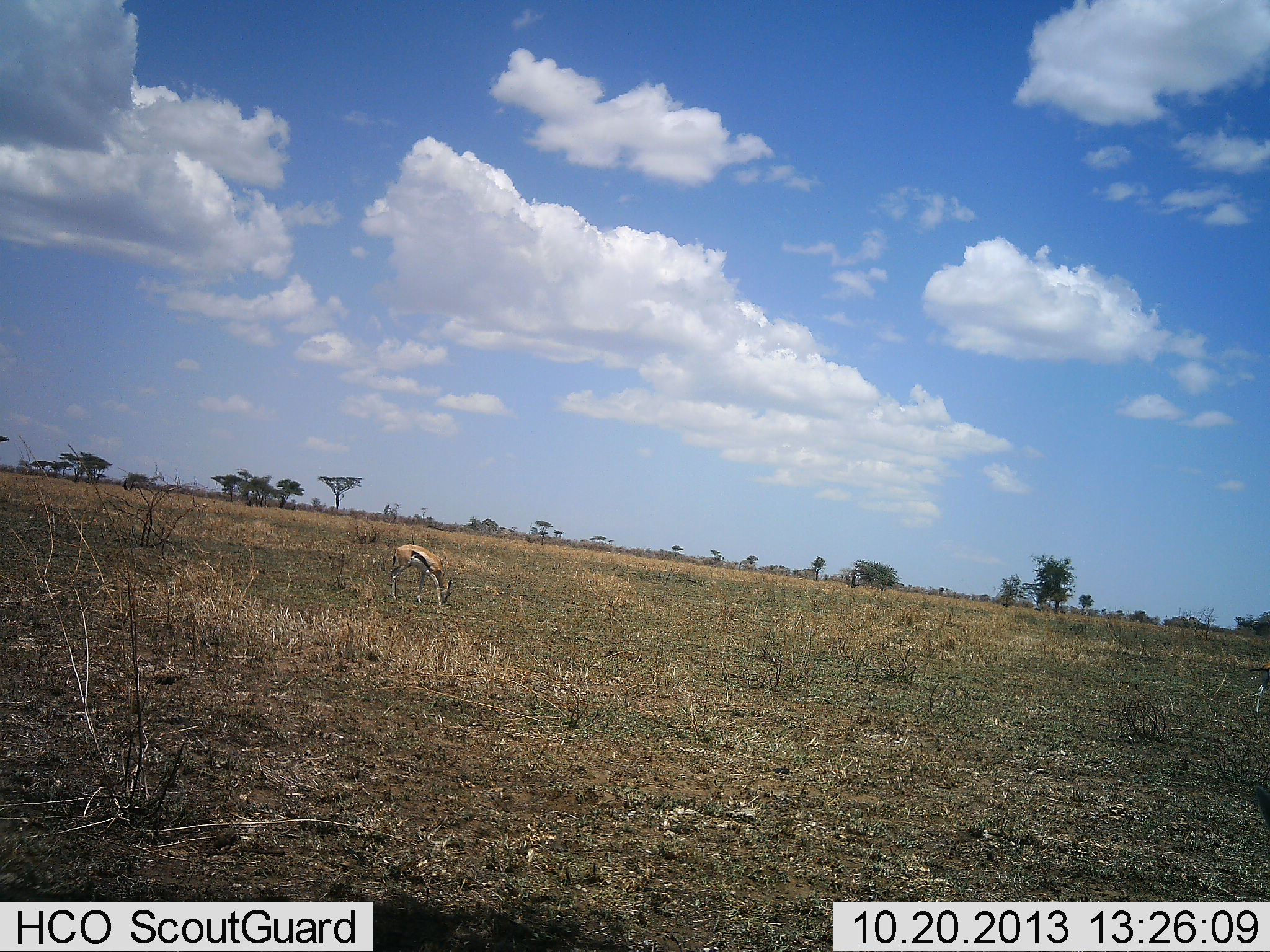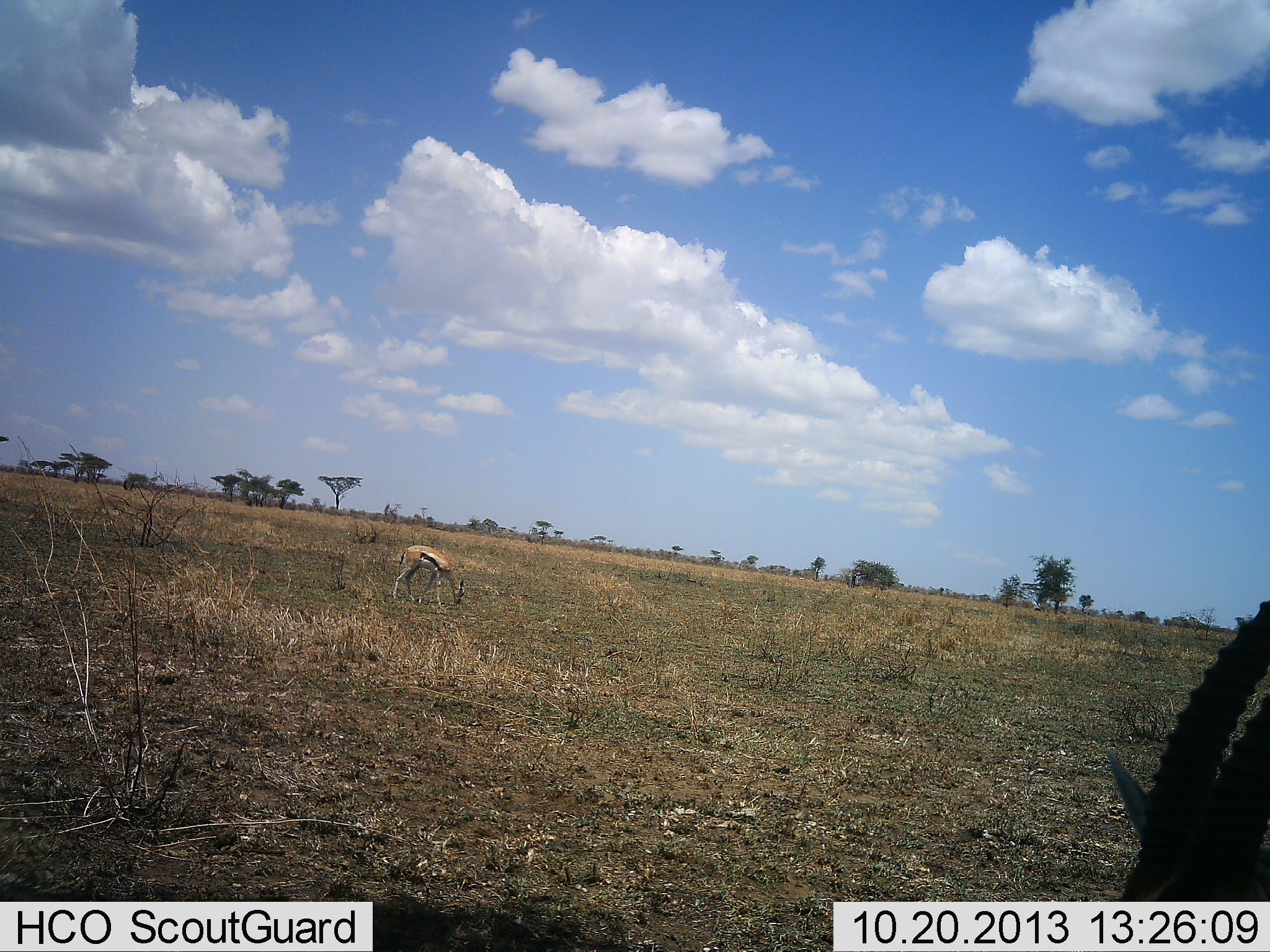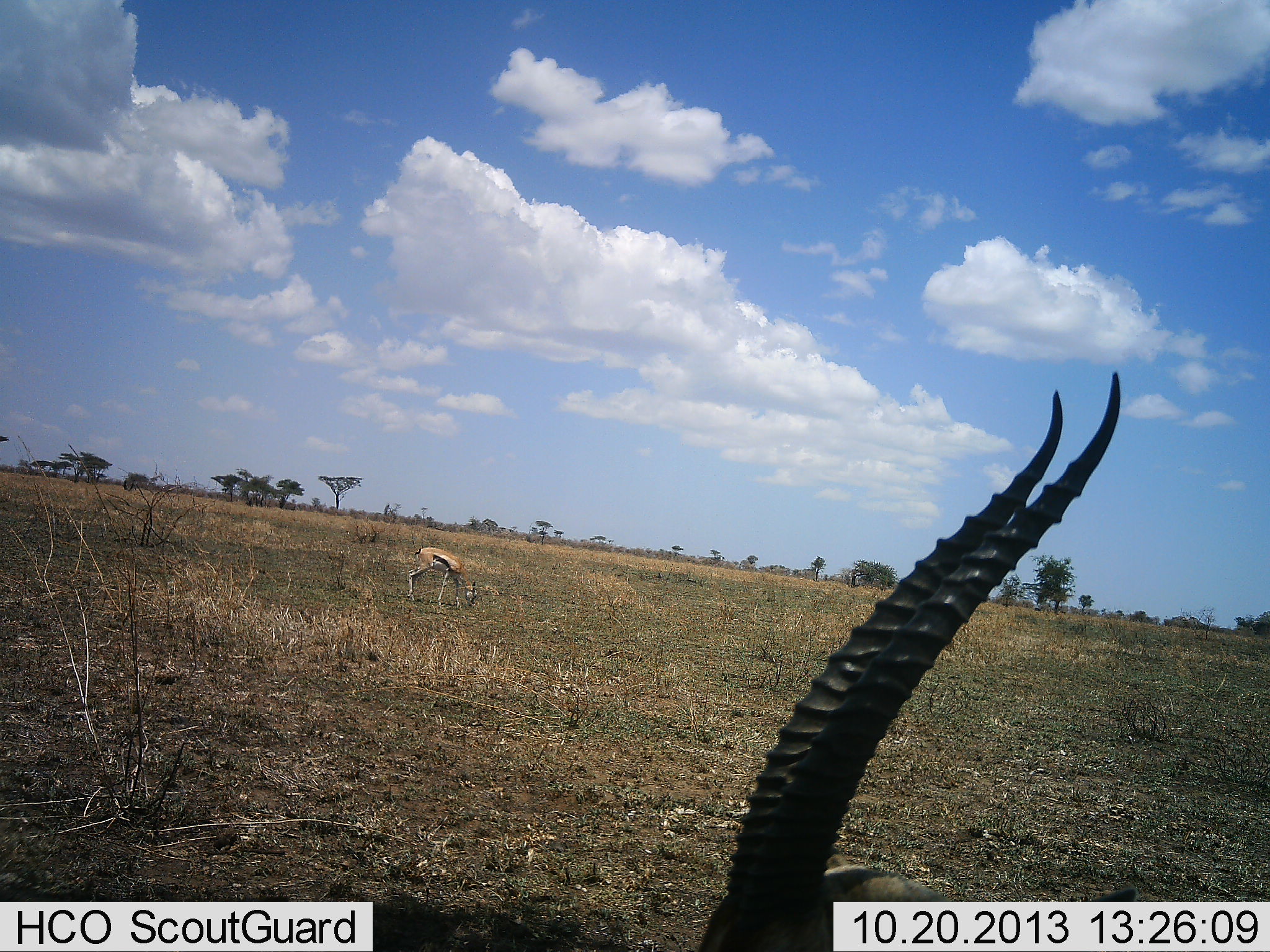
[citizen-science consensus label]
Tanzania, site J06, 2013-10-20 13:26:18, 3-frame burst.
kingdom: Animalia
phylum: Chordata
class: Mammalia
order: Artiodactyla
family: Bovidae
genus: Eudorcas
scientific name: Eudorcas thomsonii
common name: thomson's gazelle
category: gazellethomsons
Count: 2.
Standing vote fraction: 10%.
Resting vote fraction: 0%.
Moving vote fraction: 60%.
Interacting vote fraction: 0%.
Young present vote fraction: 0%.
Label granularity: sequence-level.